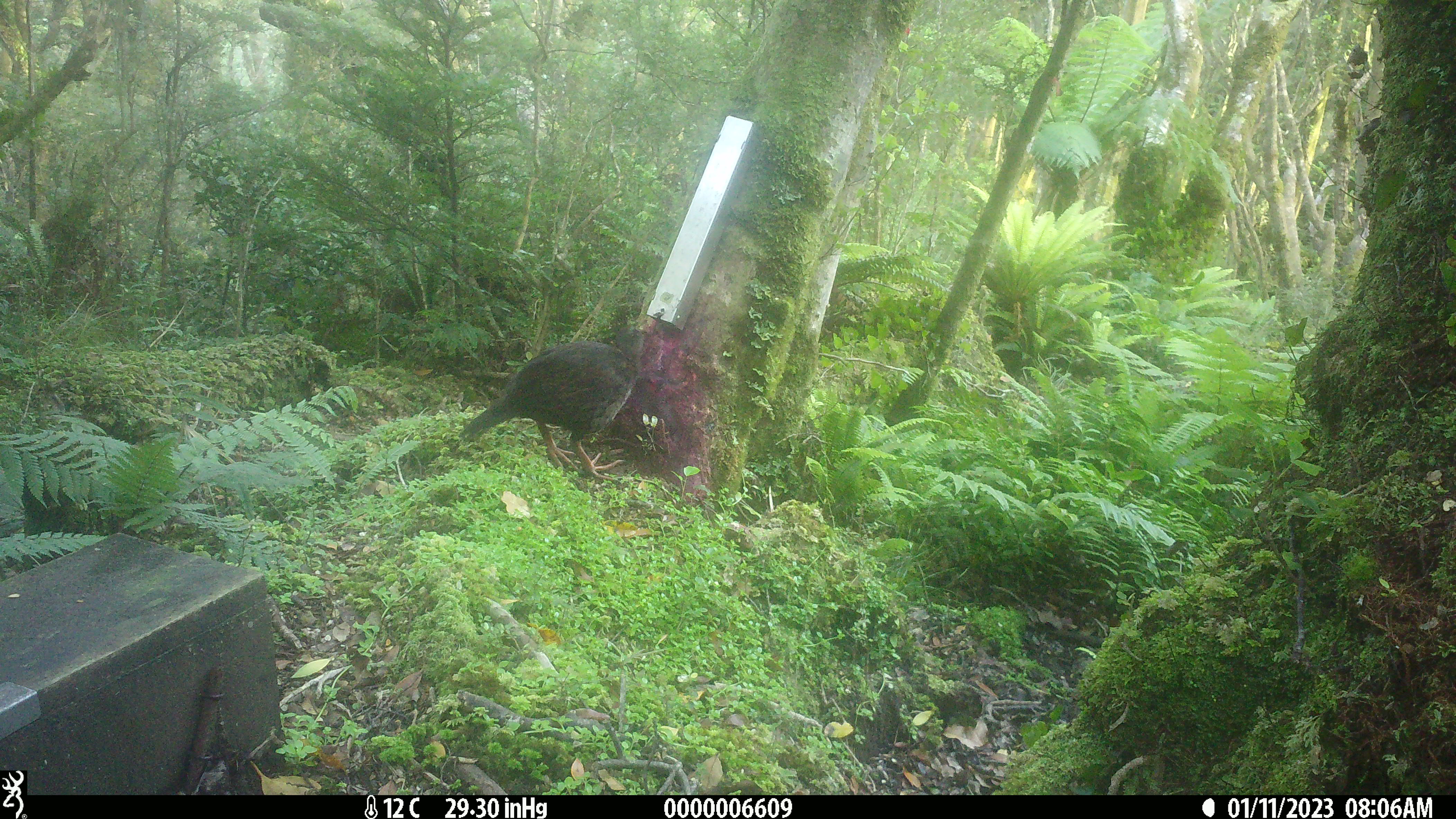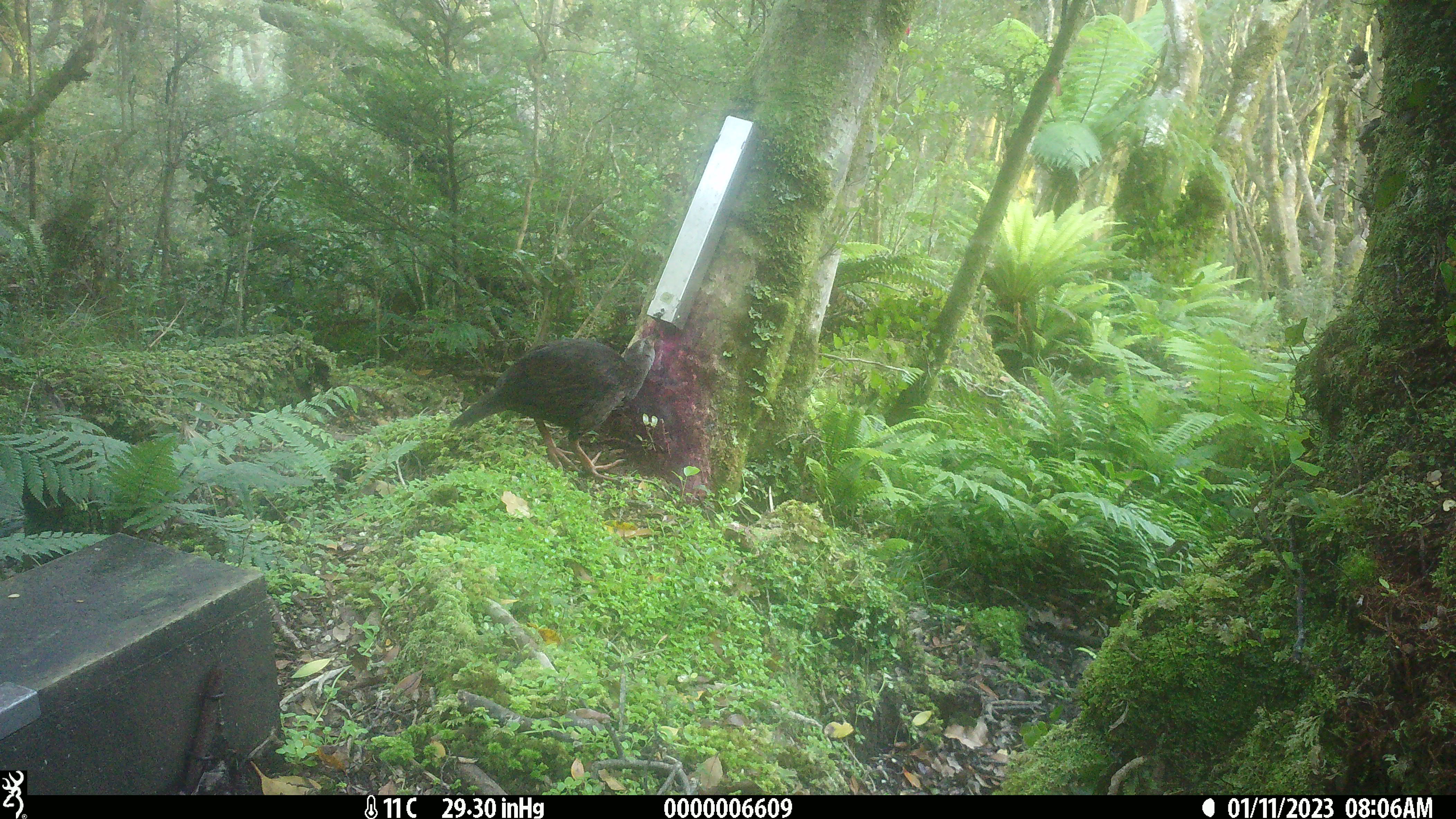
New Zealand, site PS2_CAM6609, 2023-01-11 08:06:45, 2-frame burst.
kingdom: Animalia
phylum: Chordata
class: Aves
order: Gruiformes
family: Rallidae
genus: Gallirallus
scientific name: Gallirallus australis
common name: weka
Weka (Gallirallus australis).